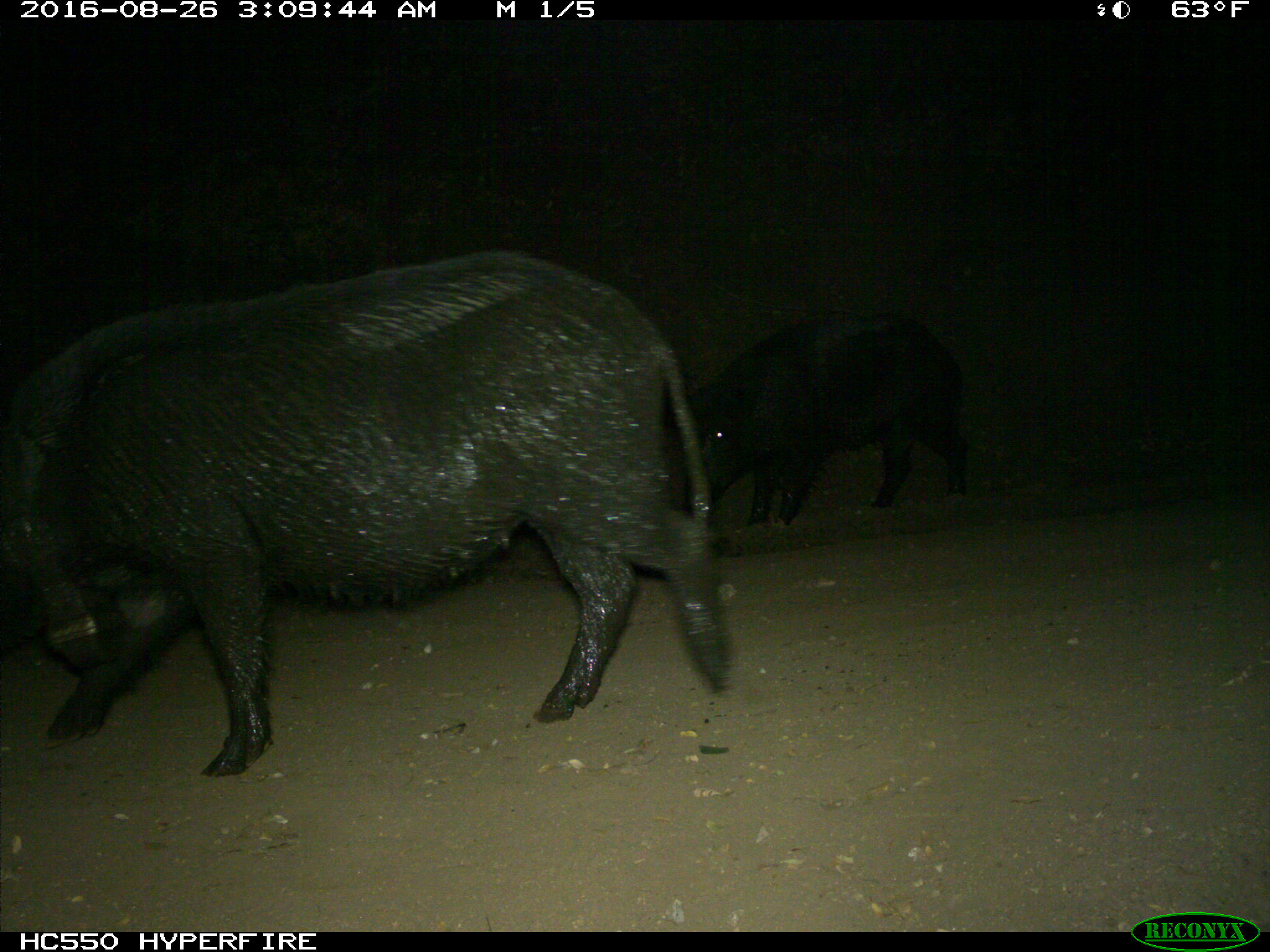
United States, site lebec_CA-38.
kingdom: Animalia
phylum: Chordata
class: Mammalia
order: Artiodactyla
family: Suidae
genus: Sus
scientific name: Sus scrofa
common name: wild boar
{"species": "Sus scrofa (wild boar)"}